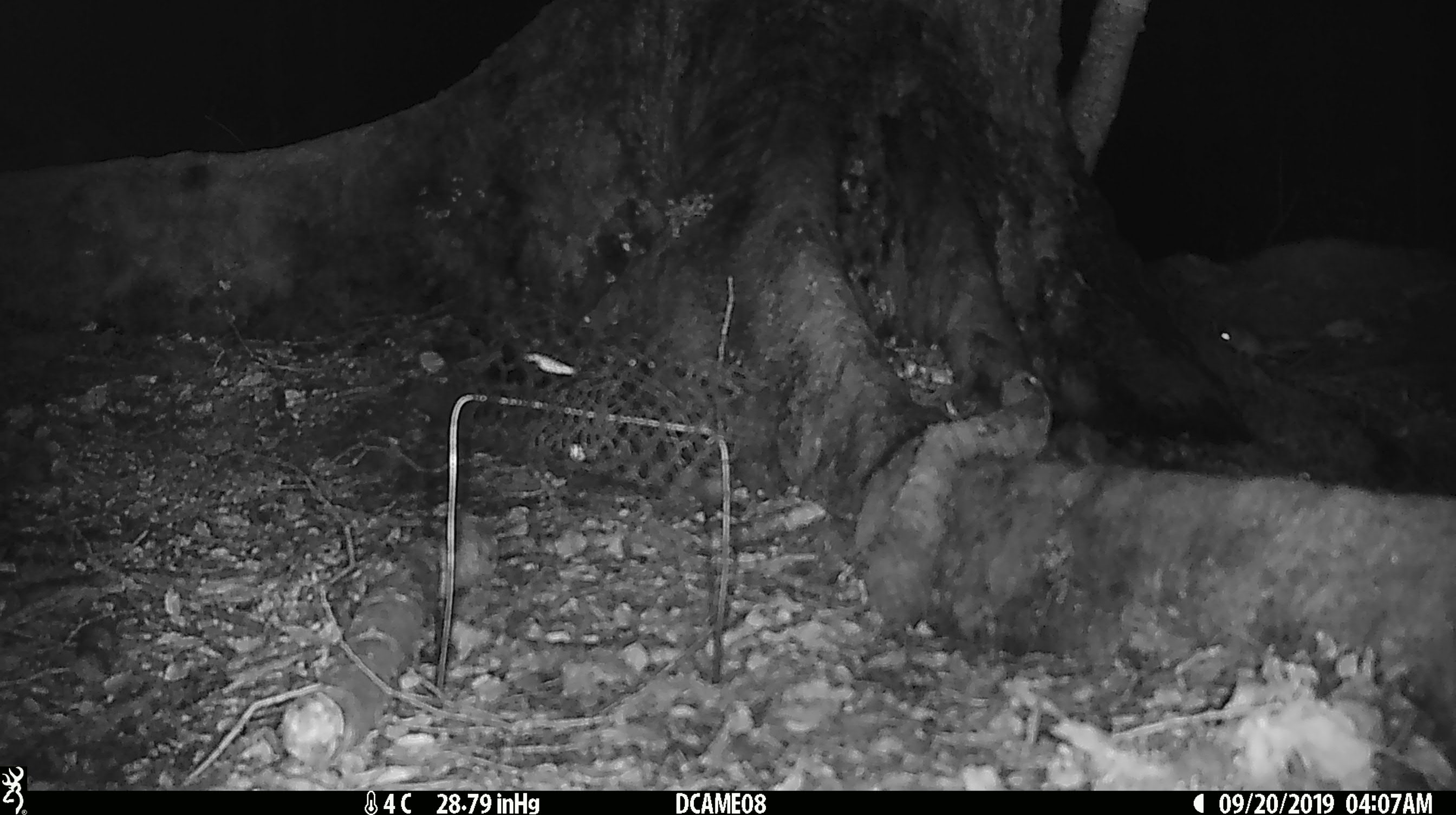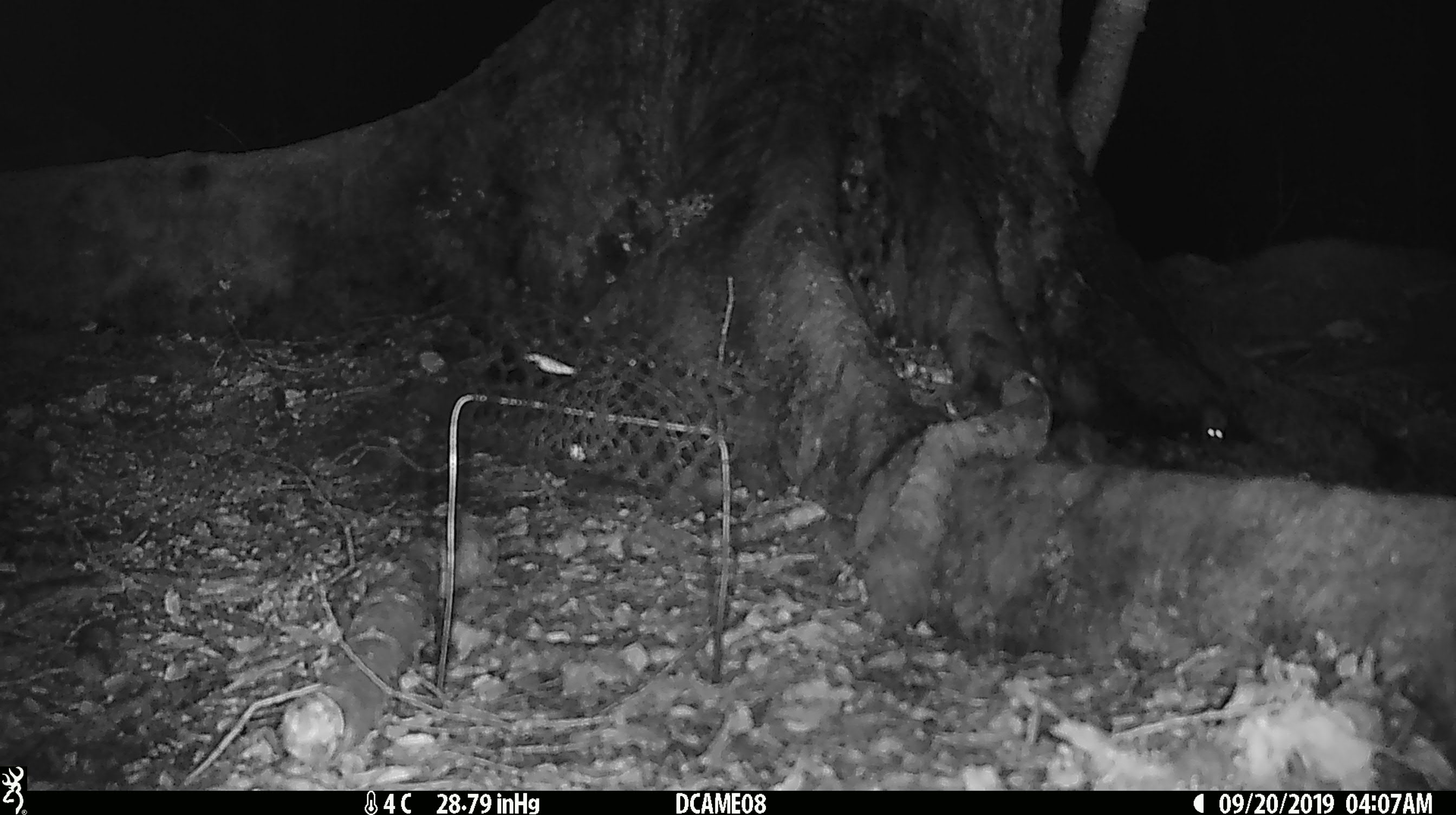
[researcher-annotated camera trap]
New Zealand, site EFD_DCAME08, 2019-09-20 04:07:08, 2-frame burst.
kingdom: Animalia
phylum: Chordata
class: Mammalia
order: Rodentia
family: Muridae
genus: Rattus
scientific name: Rattus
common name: rat